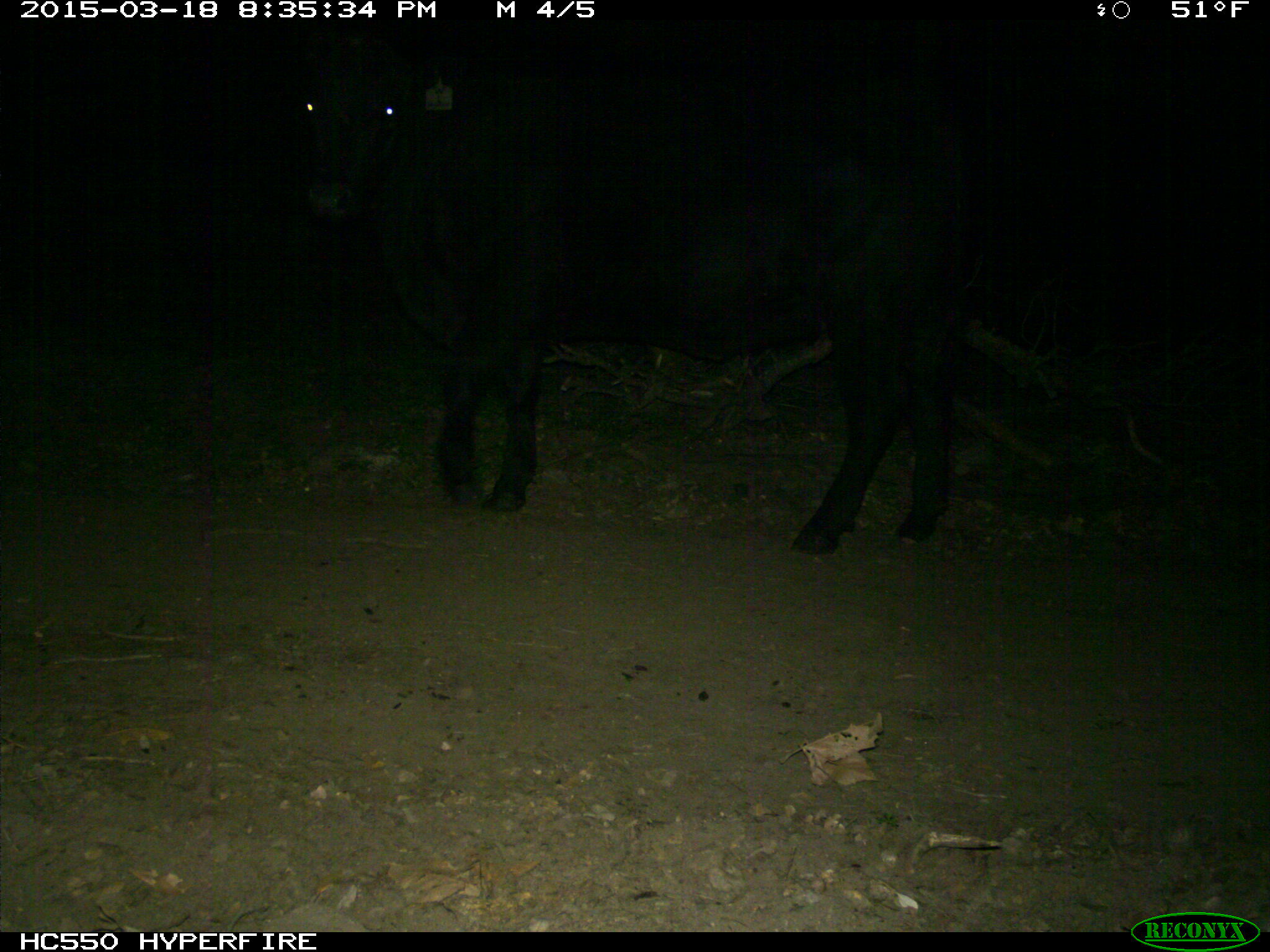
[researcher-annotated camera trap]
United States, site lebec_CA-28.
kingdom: Animalia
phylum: Chordata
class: Mammalia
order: Artiodactyla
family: Bovidae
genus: Bos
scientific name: Bos taurus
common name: domestic cow